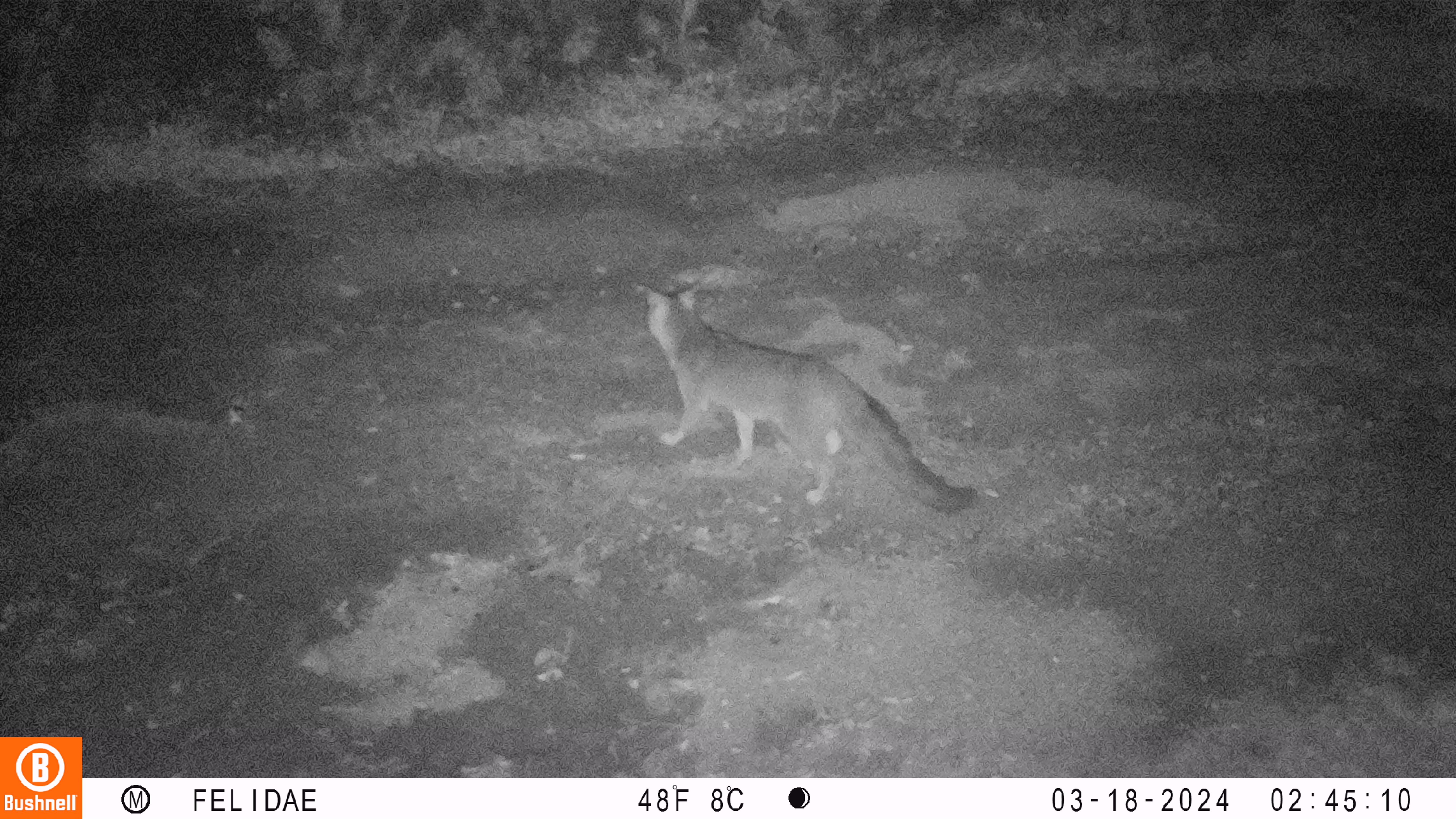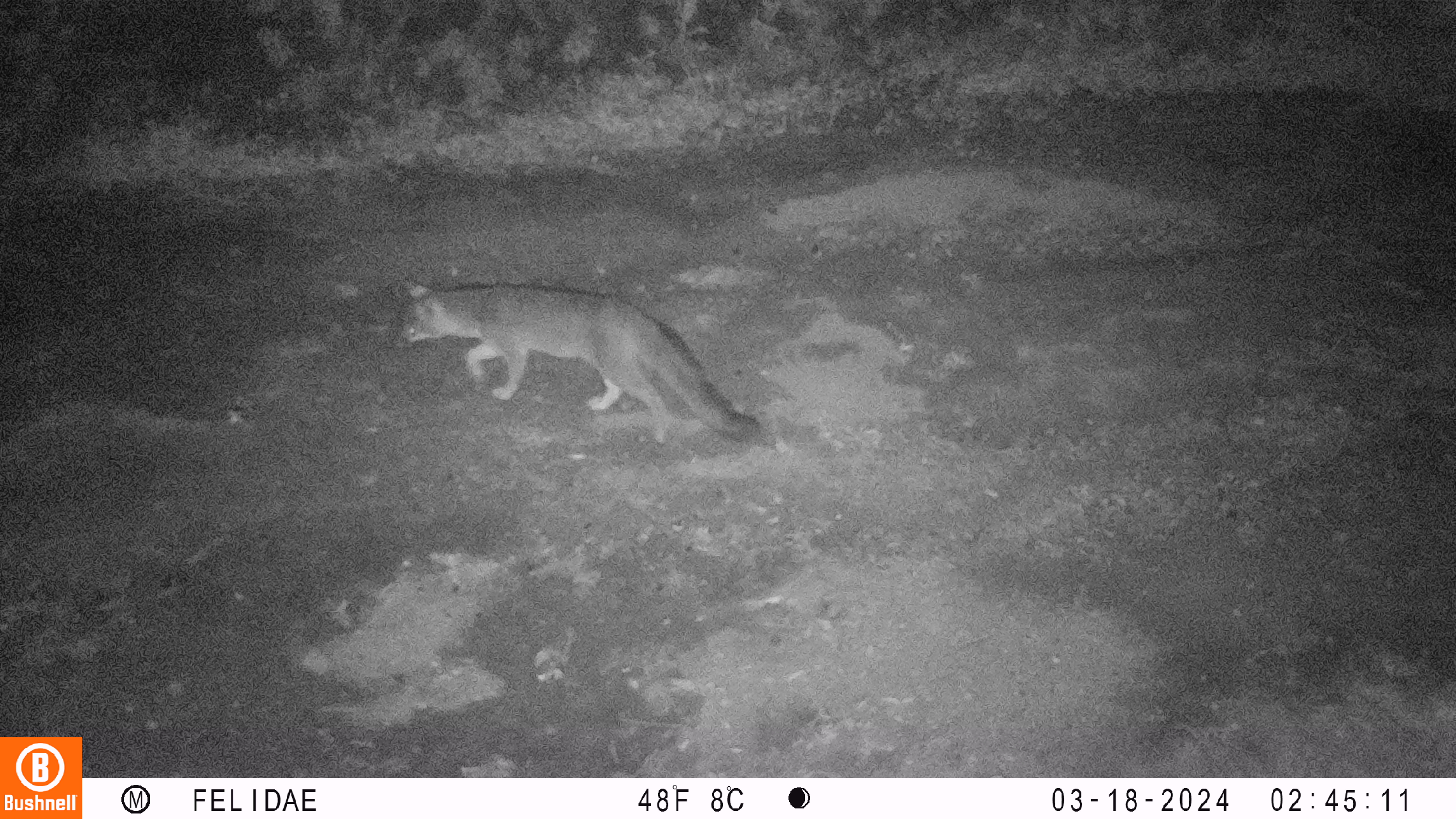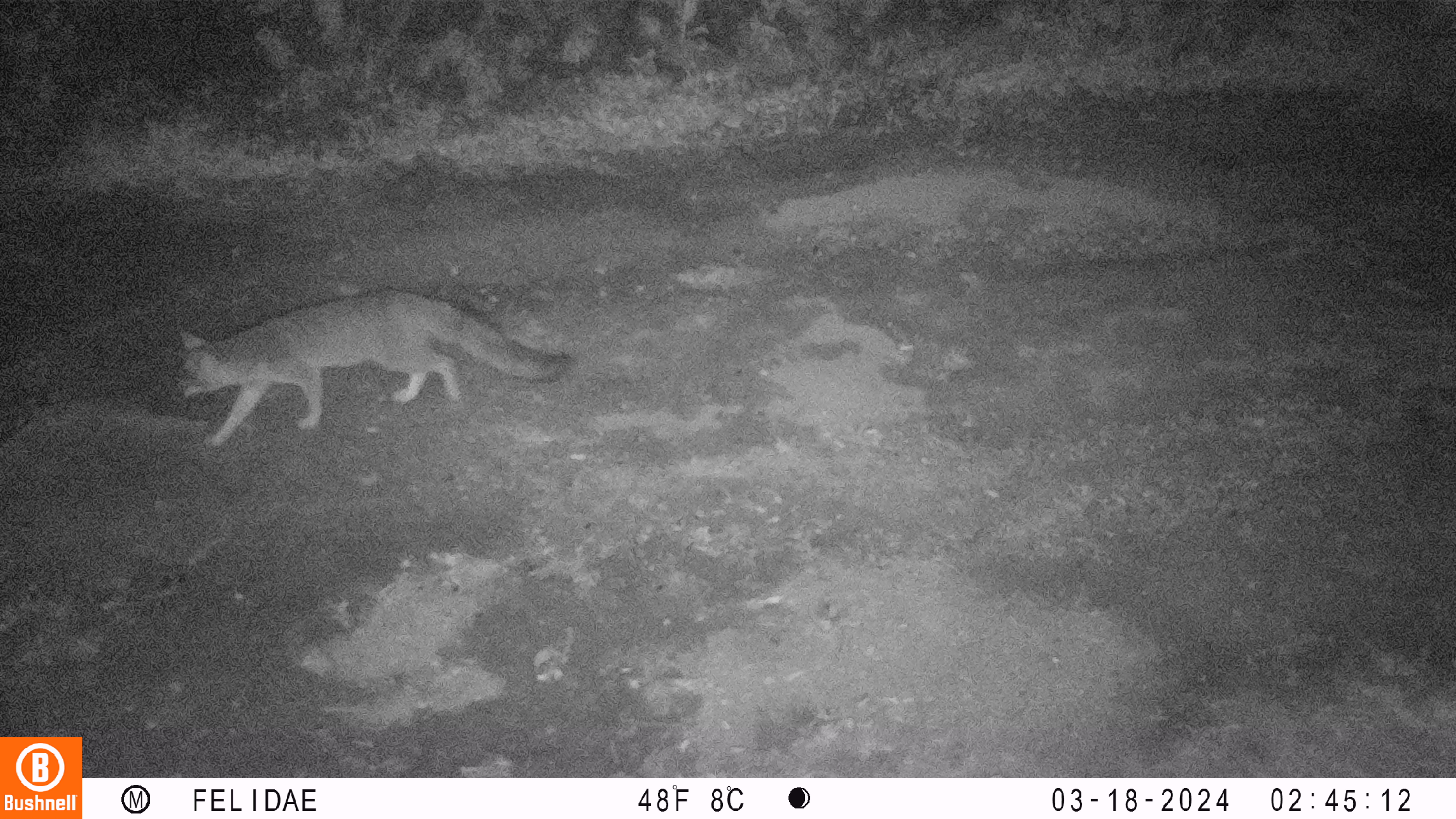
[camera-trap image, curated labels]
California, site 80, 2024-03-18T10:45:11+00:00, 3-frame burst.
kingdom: Animalia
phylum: Chordata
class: Mammalia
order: Carnivora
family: Canidae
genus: Urocyon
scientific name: Urocyon cinereoargenteus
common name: gray fox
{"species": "gray fox (Urocyon cinereoargenteus)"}